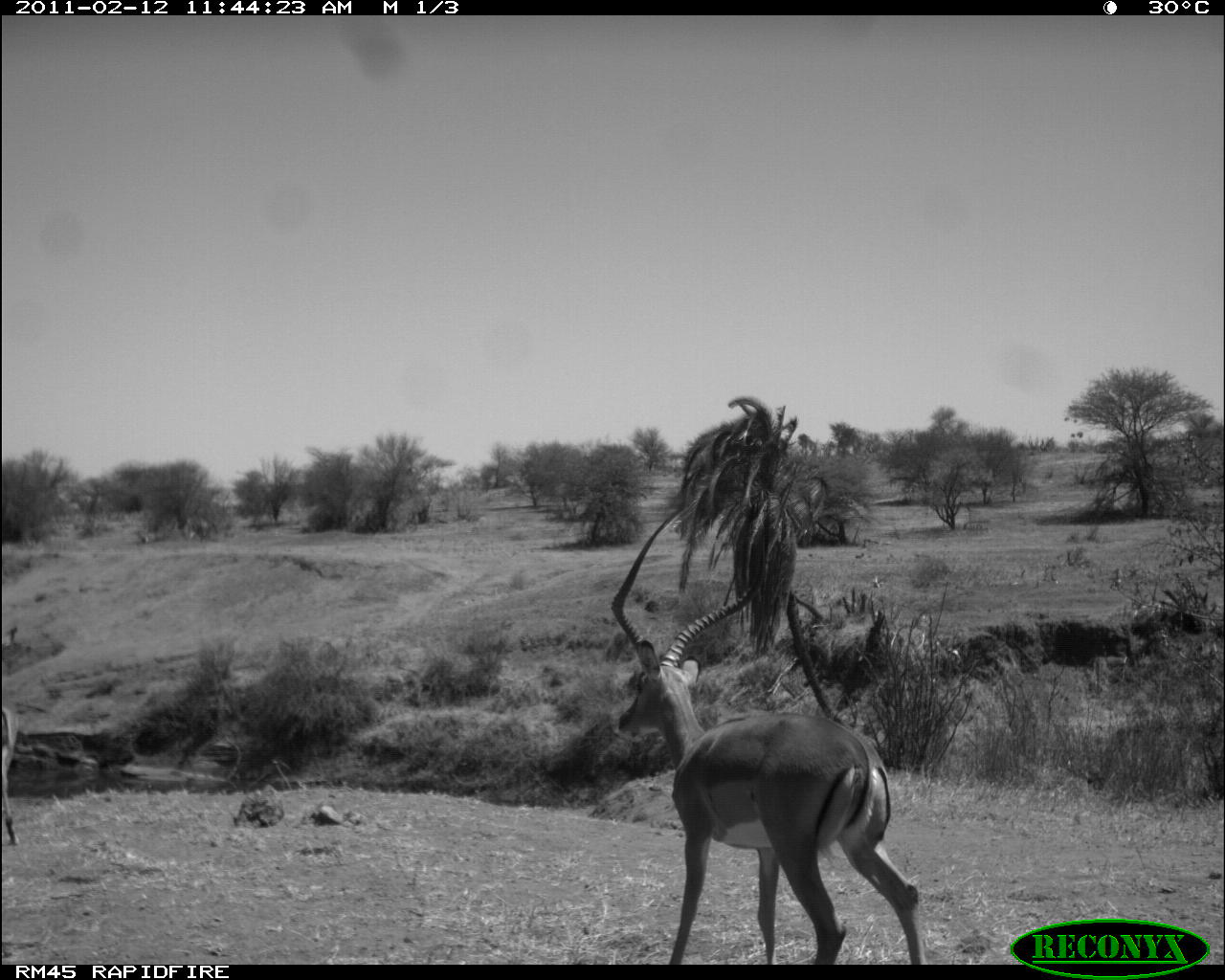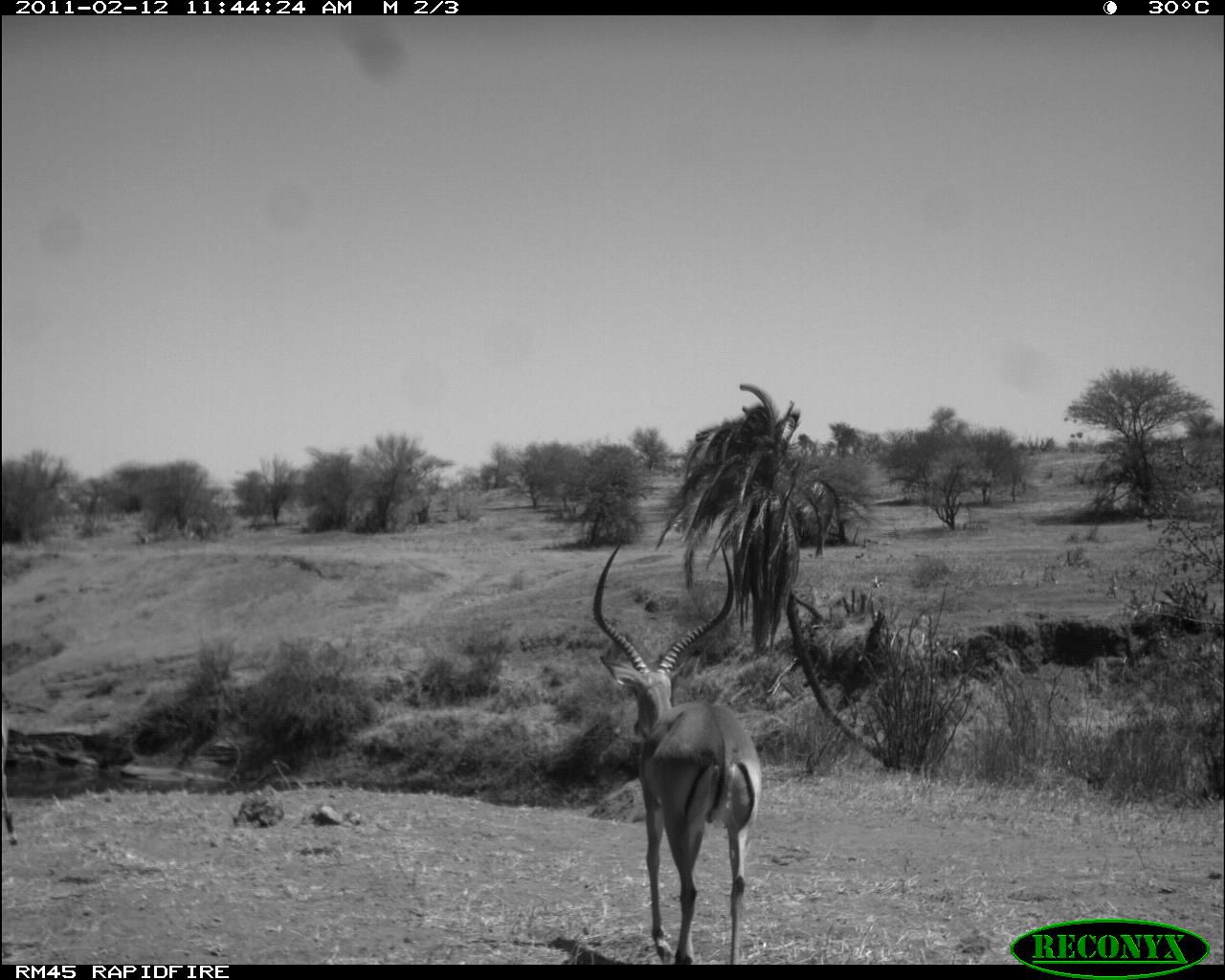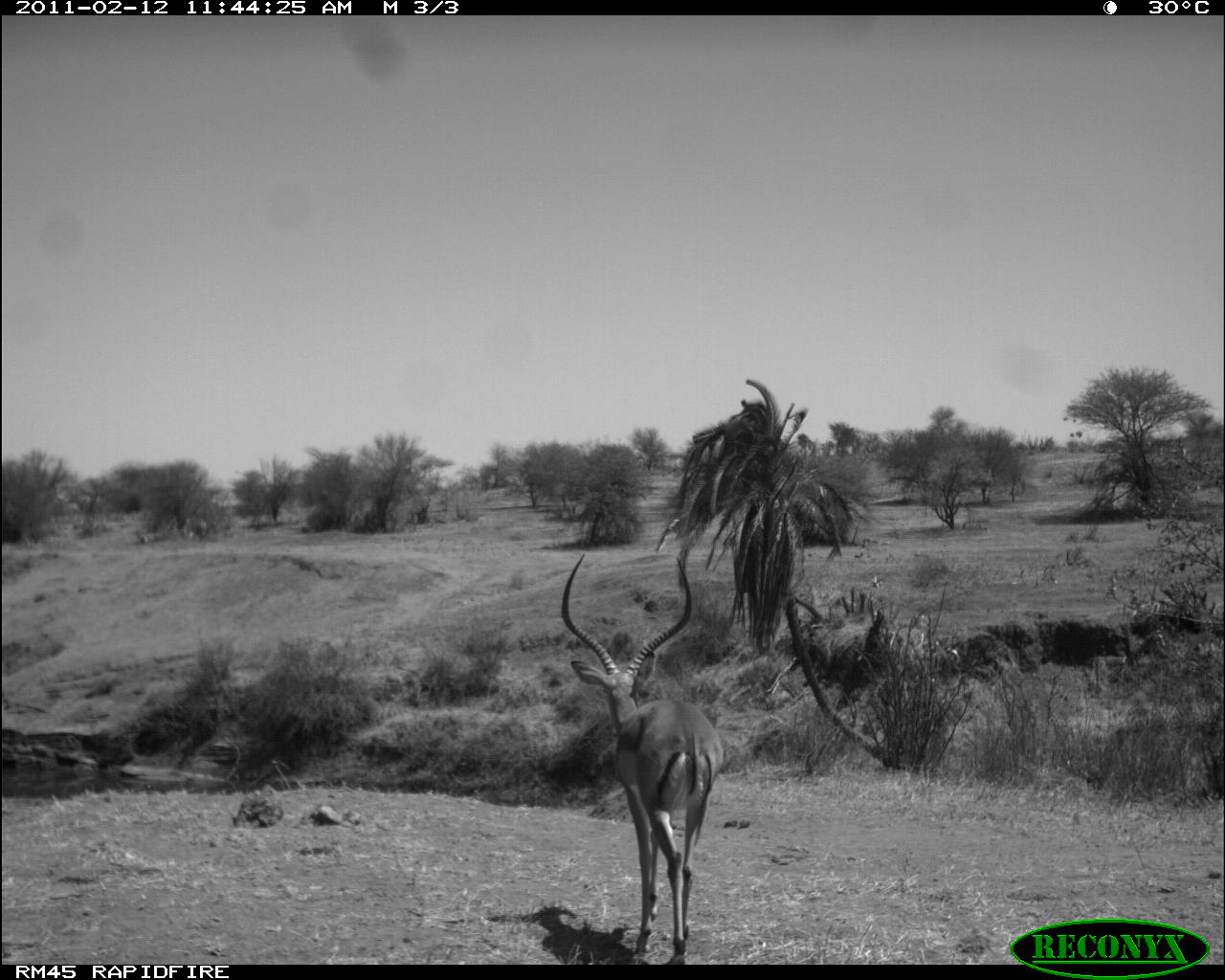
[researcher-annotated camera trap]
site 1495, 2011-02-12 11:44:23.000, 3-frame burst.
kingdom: Animalia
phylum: Chordata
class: Mammalia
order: Artiodactyla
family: Bovidae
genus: Aepyceros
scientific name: Aepyceros melampus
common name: impala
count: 2